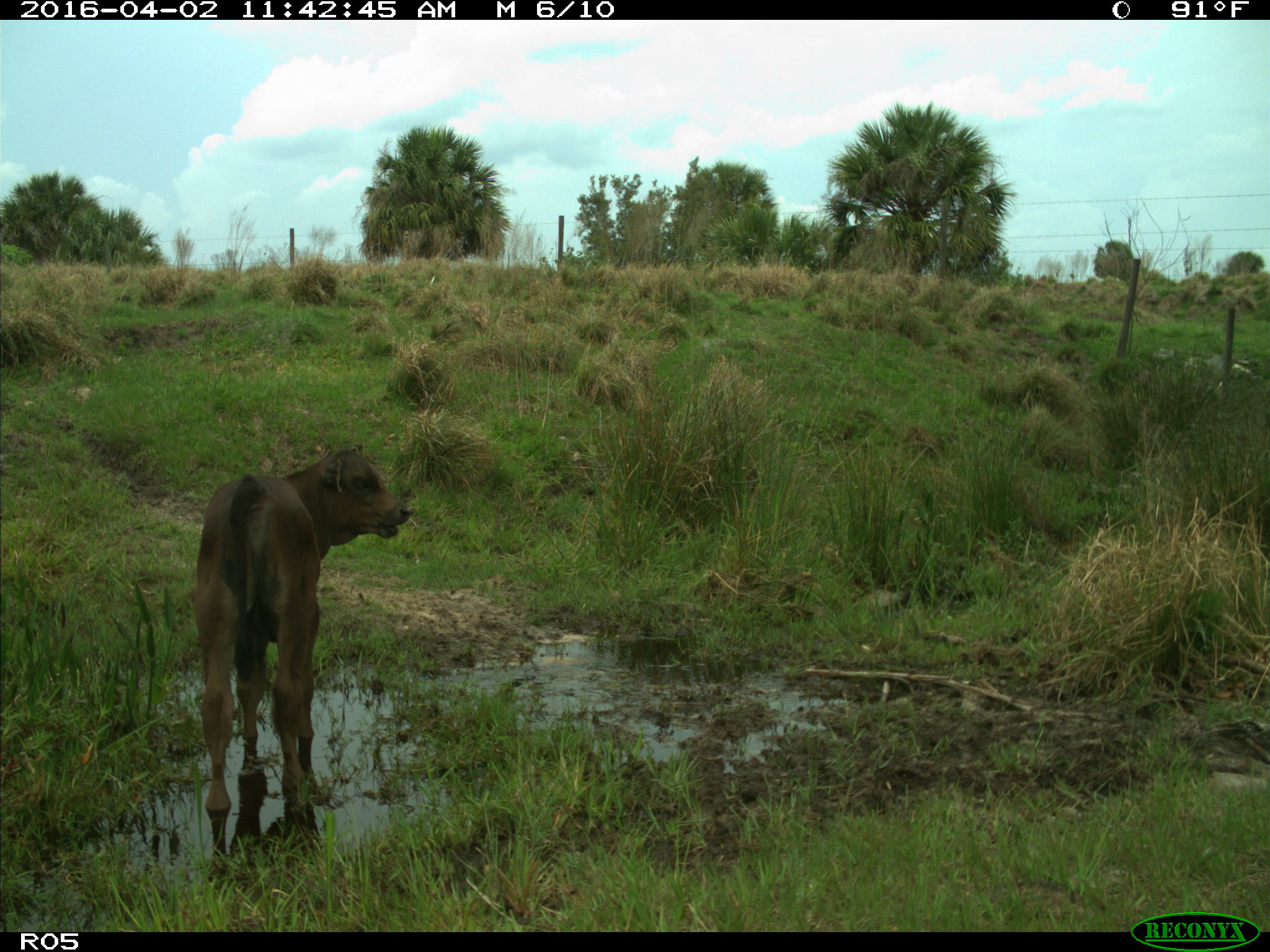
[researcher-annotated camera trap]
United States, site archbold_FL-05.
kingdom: Animalia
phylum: Chordata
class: Mammalia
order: Artiodactyla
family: Bovidae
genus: Bos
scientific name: Bos taurus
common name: domestic cow